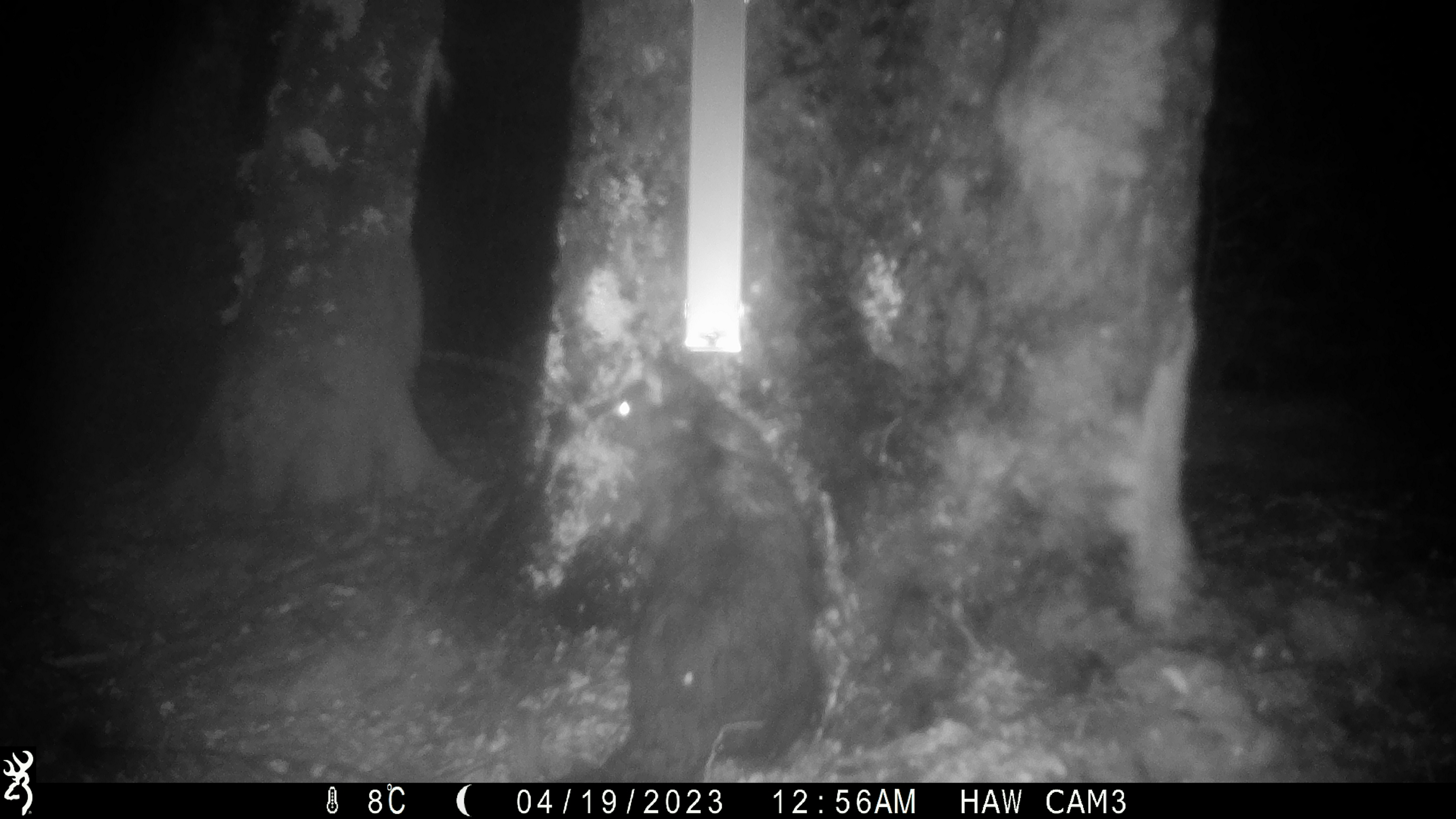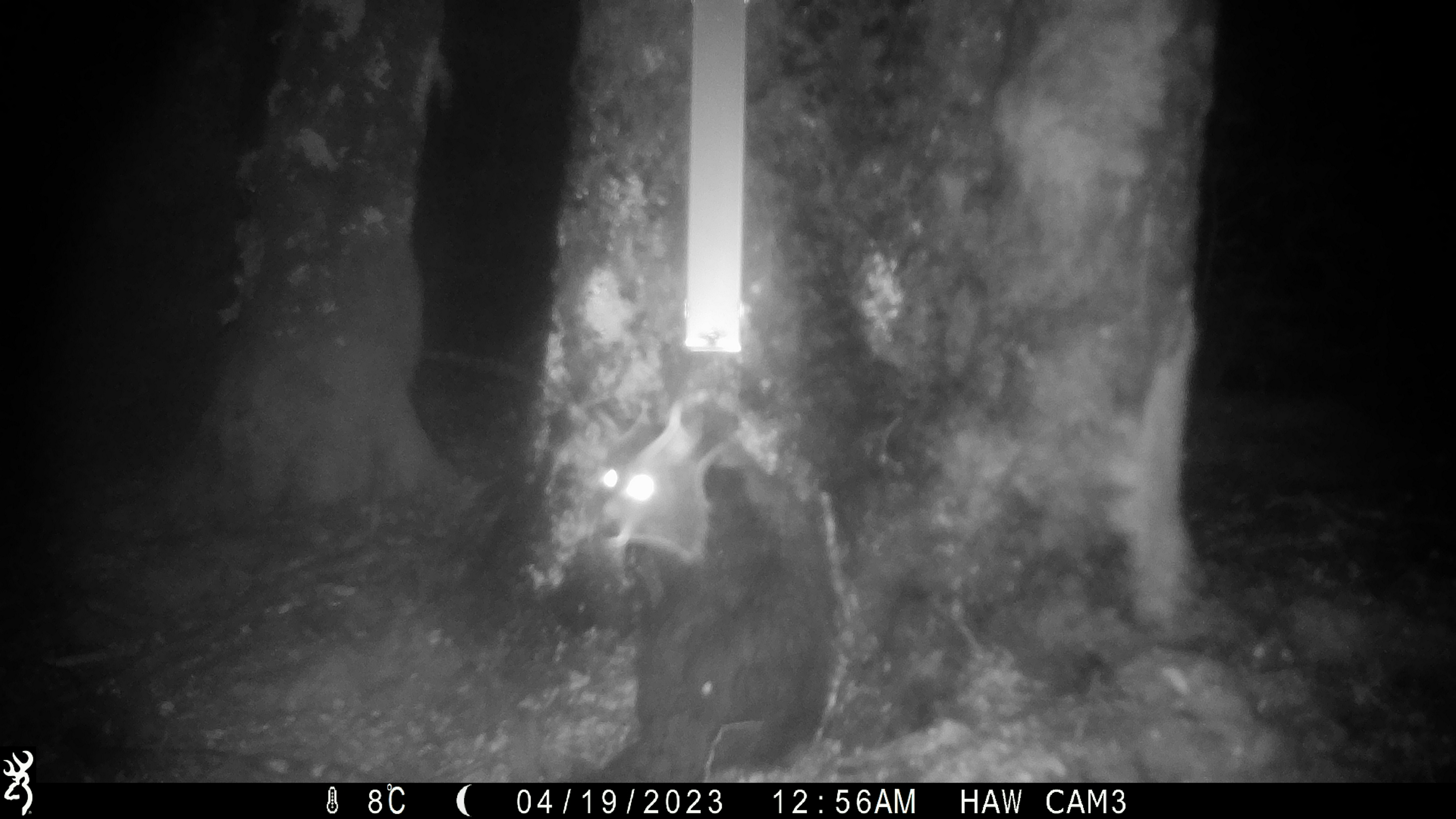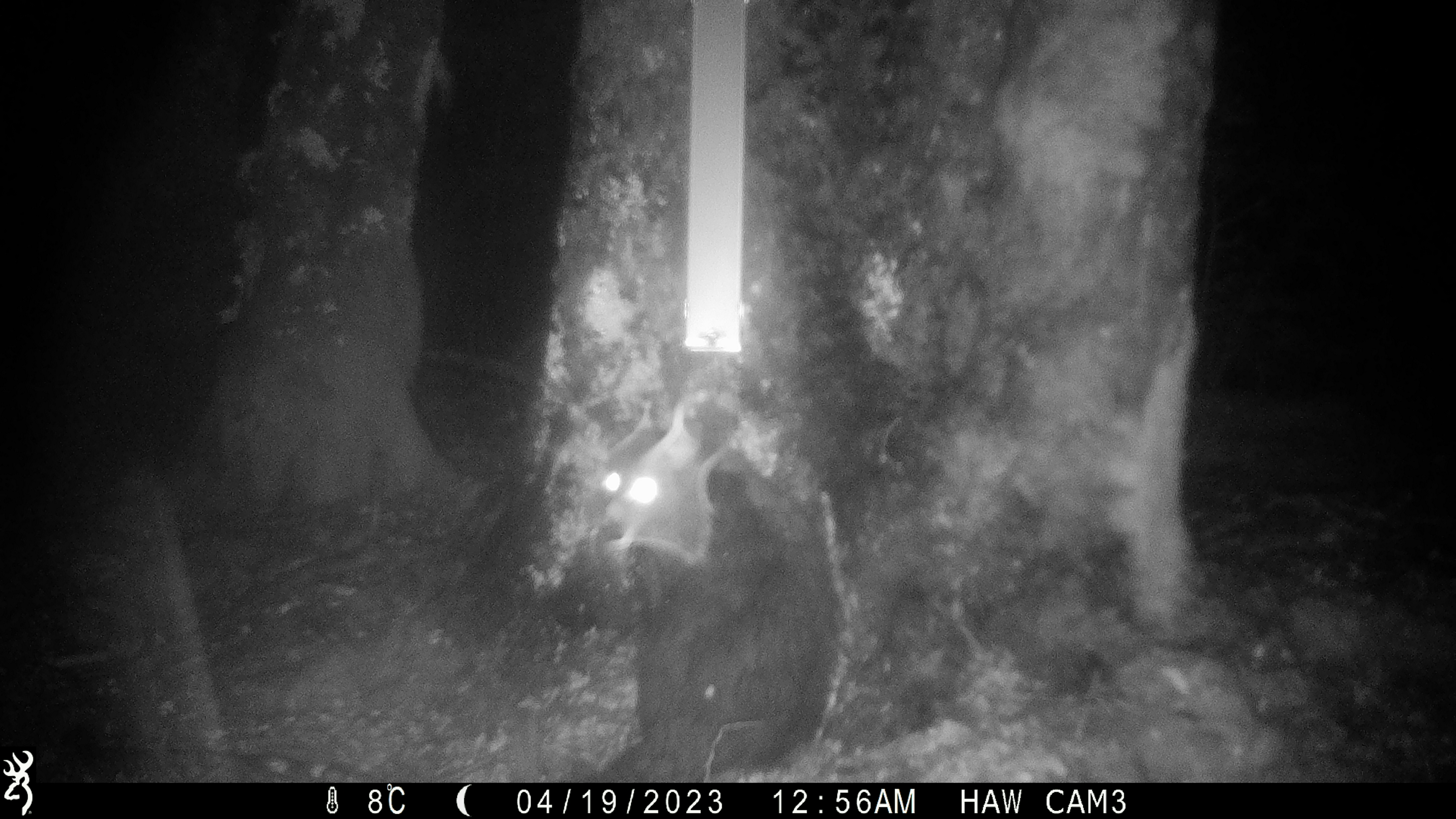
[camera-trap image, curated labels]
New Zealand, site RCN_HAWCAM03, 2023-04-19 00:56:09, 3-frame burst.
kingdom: Animalia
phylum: Chordata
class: Mammalia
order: Diprotodontia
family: Phalangeridae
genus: Trichosurus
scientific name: Trichosurus vulpecula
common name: common brushtail possum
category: possum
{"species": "possum (common brushtail possum) (Trichosurus vulpecula)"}